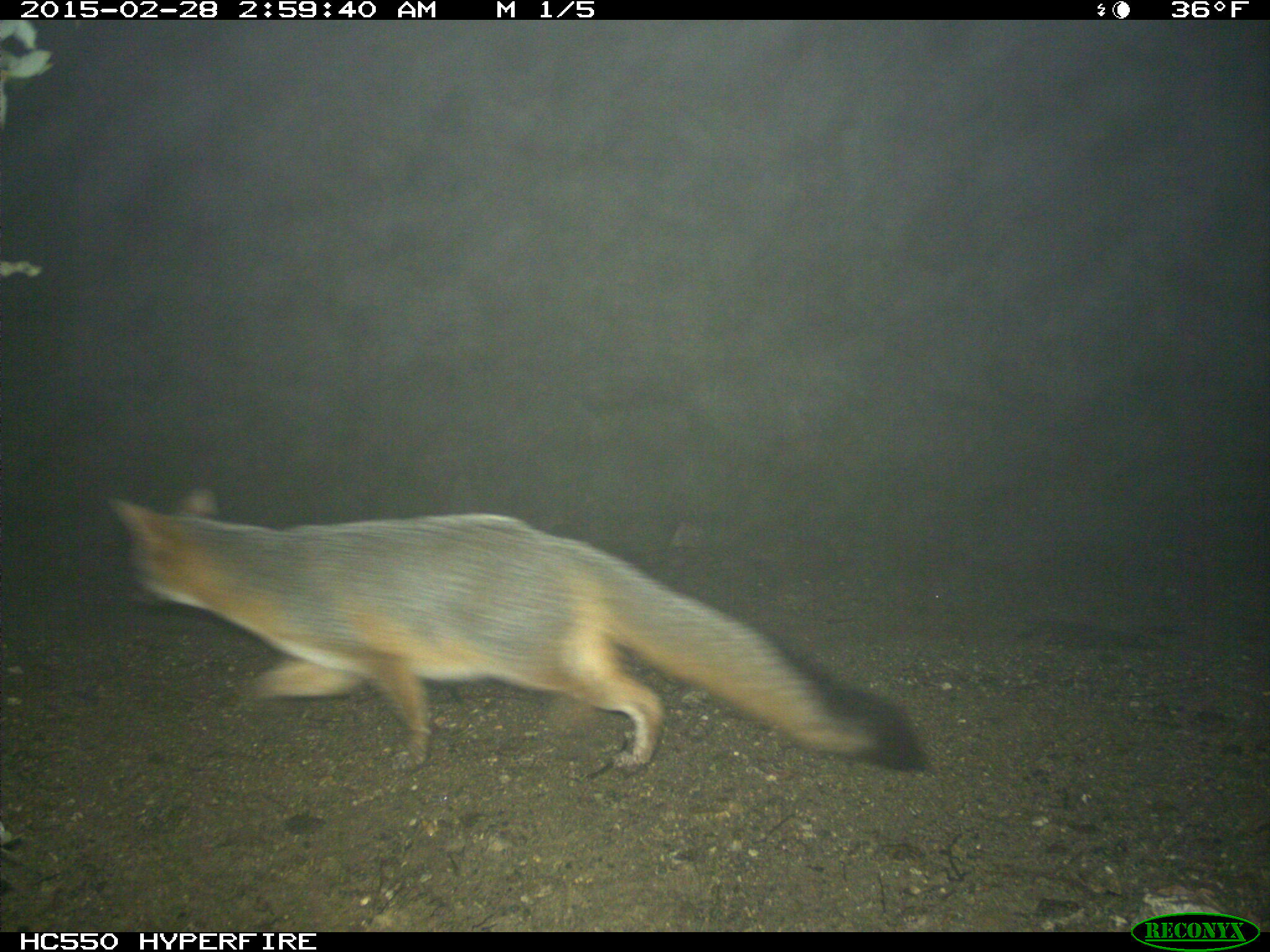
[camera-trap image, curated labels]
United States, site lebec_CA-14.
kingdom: Animalia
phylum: Chordata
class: Mammalia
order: Carnivora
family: Canidae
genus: Urocyon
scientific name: Urocyon cinereoargenteus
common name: gray fox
Urocyon cinereoargenteus (gray fox).